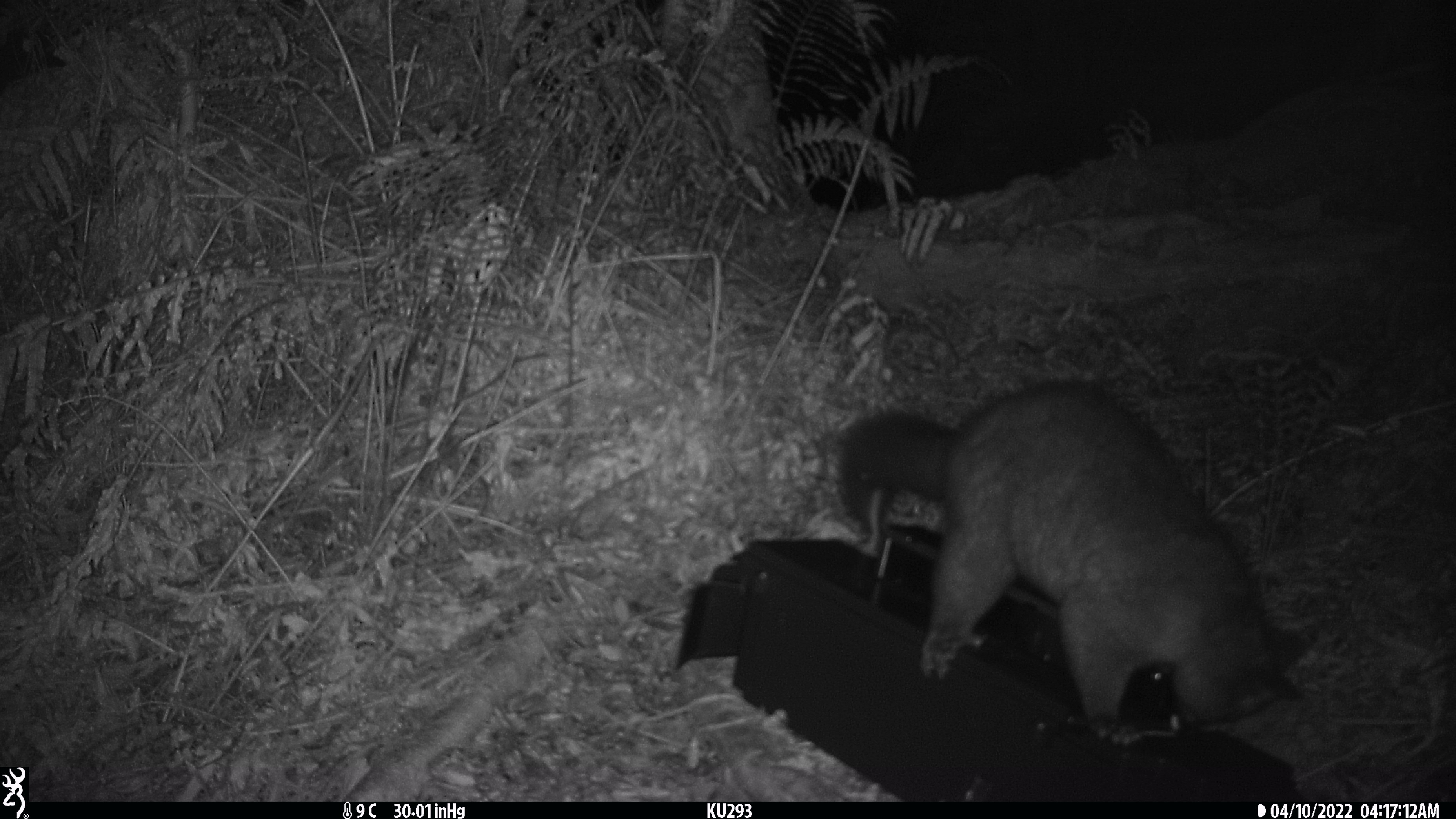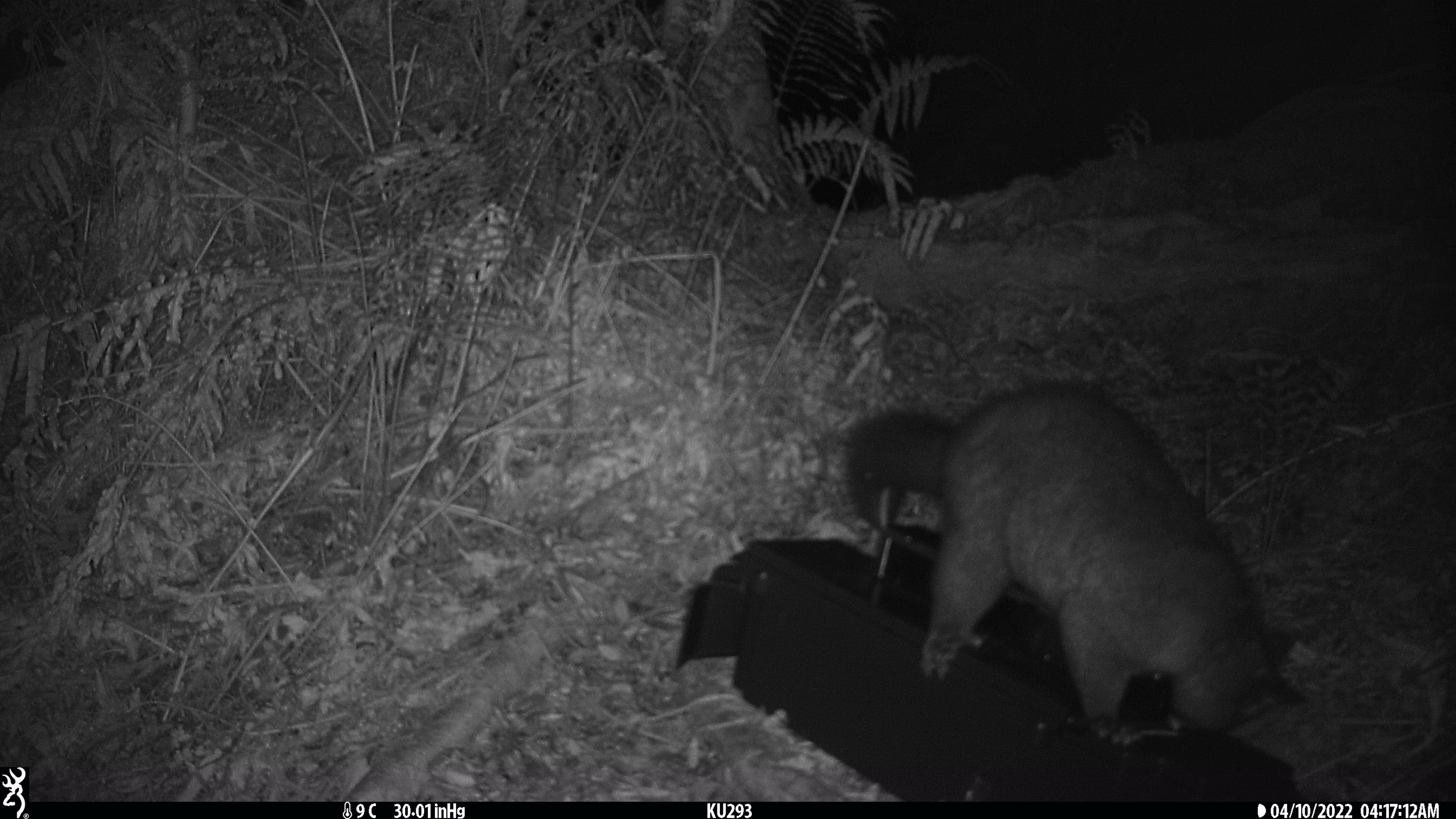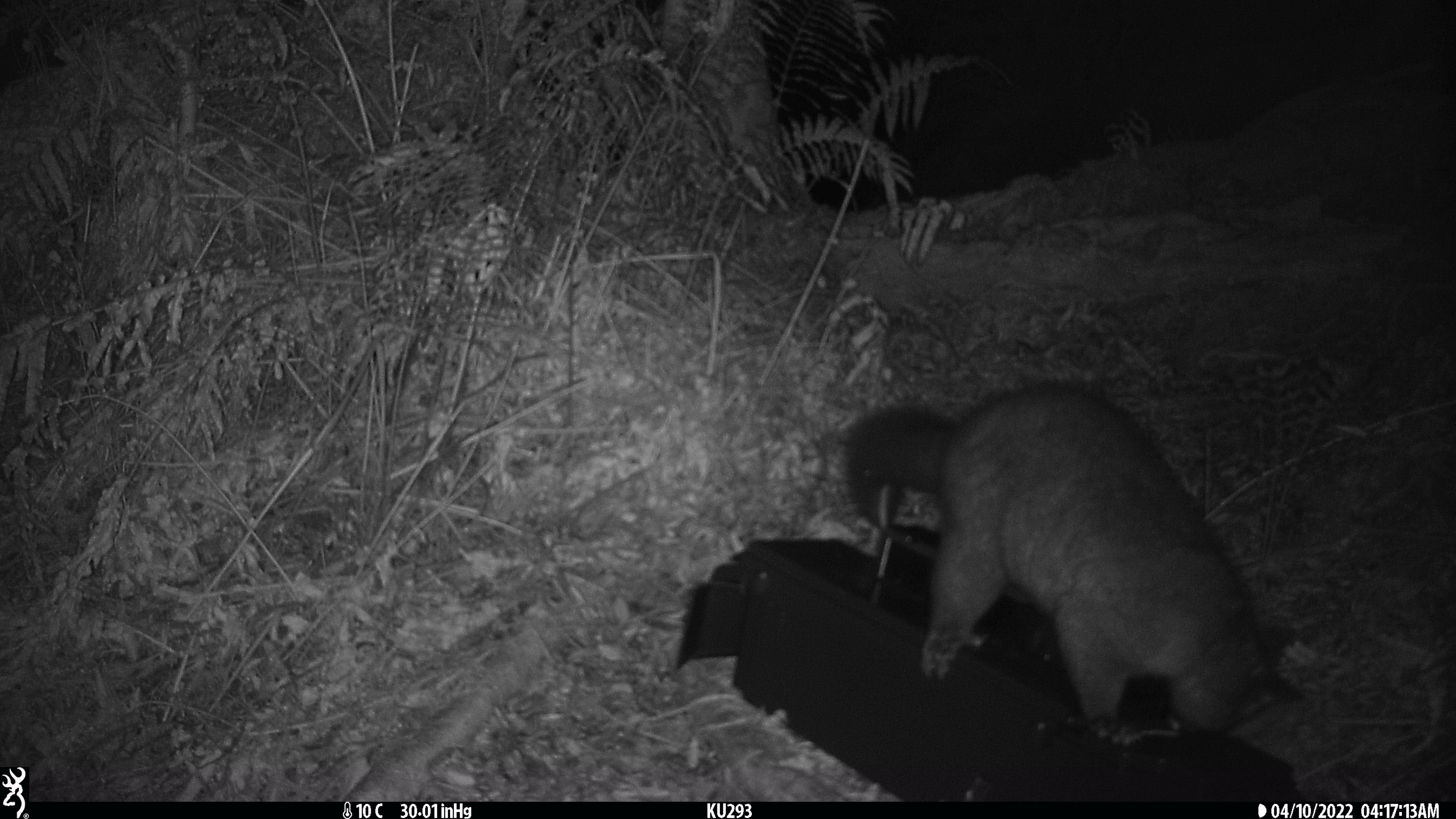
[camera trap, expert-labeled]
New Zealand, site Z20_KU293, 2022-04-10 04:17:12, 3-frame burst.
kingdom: Animalia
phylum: Chordata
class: Mammalia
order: Diprotodontia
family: Phalangeridae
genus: Trichosurus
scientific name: Trichosurus vulpecula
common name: common brushtail possum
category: possum